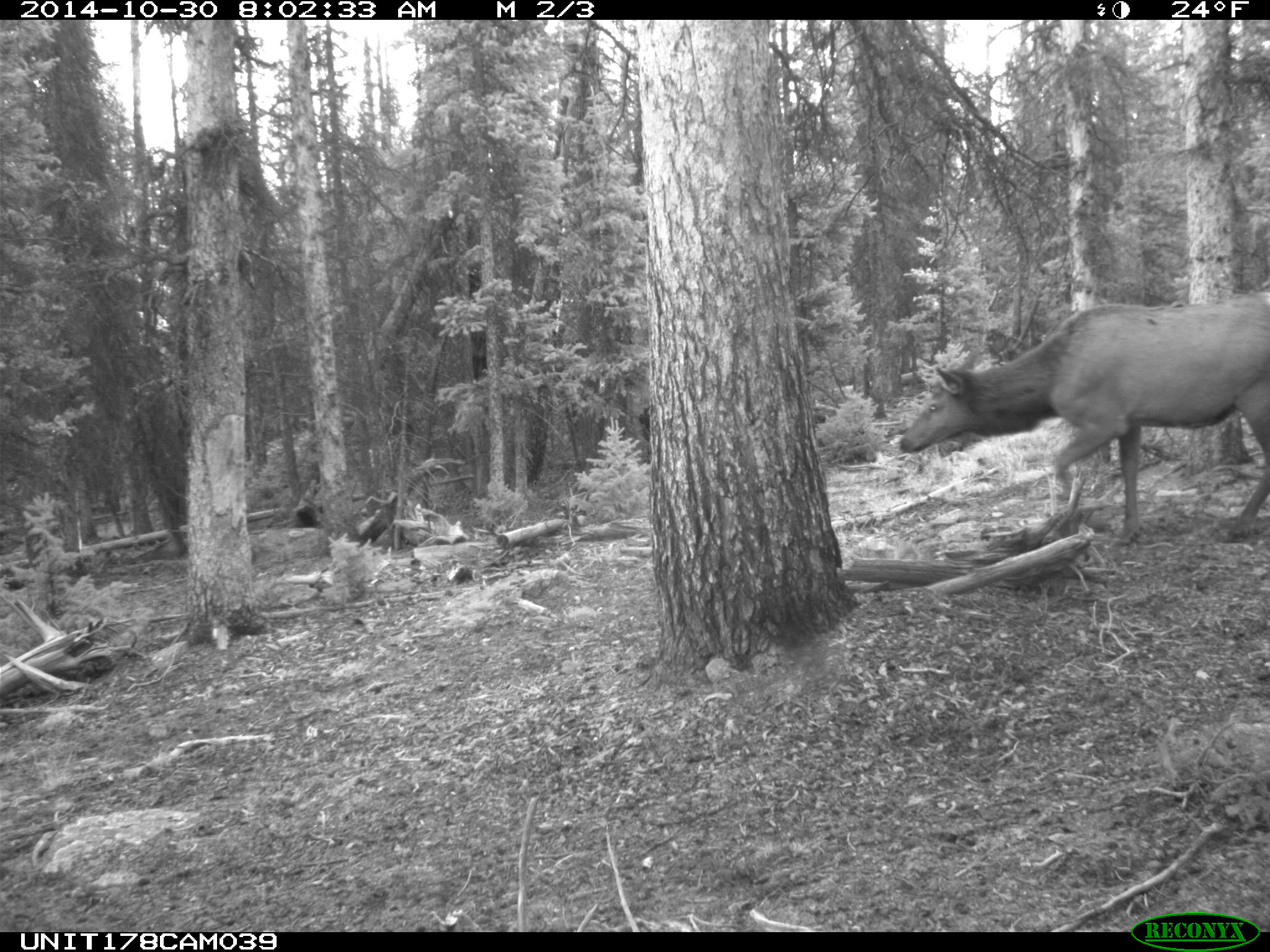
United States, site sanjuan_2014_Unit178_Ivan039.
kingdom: Animalia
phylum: Chordata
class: Mammalia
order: Artiodactyla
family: Cervidae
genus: Cervus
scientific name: Cervus elaphus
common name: red deer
Cervus elaphus (red deer).